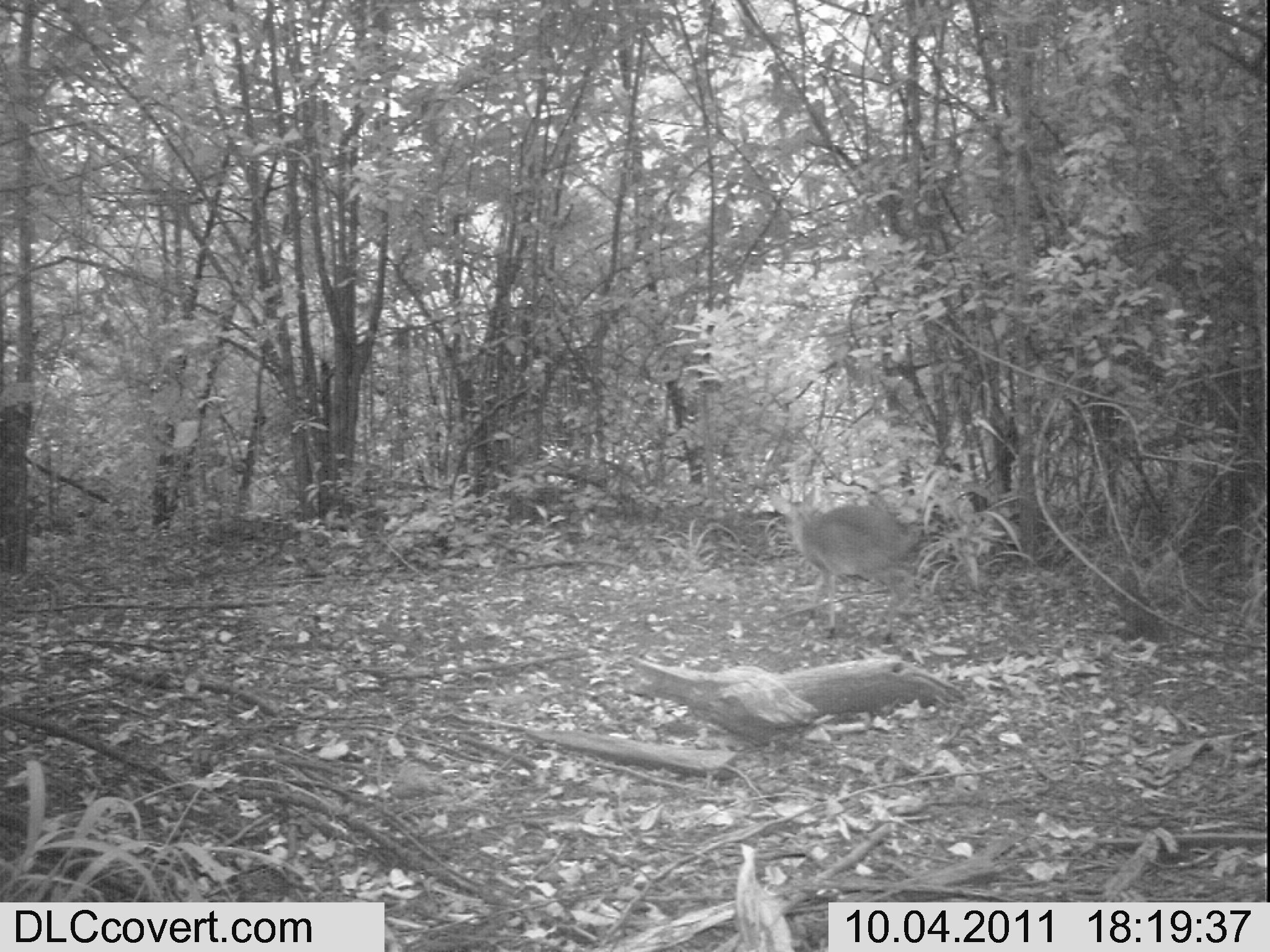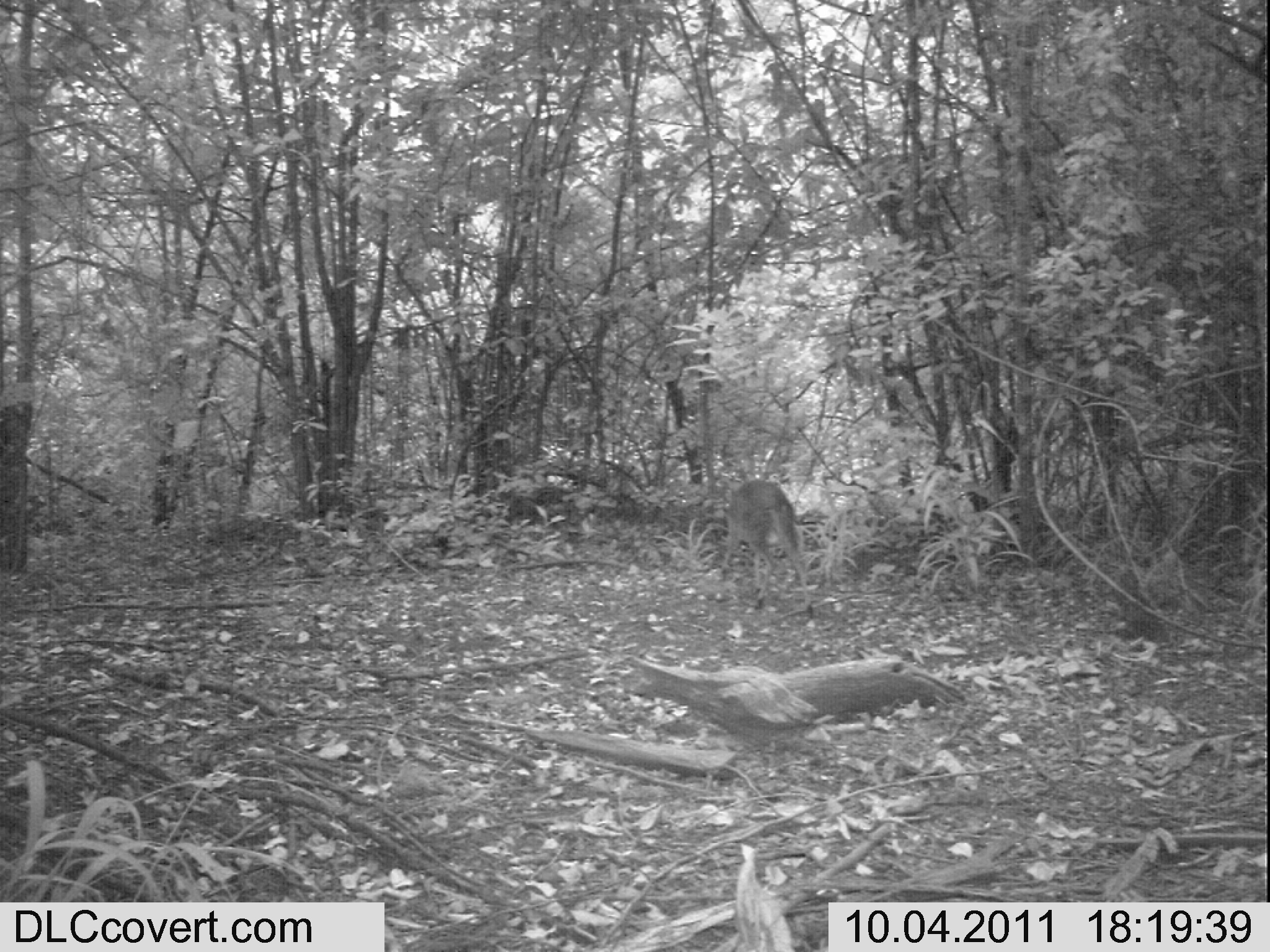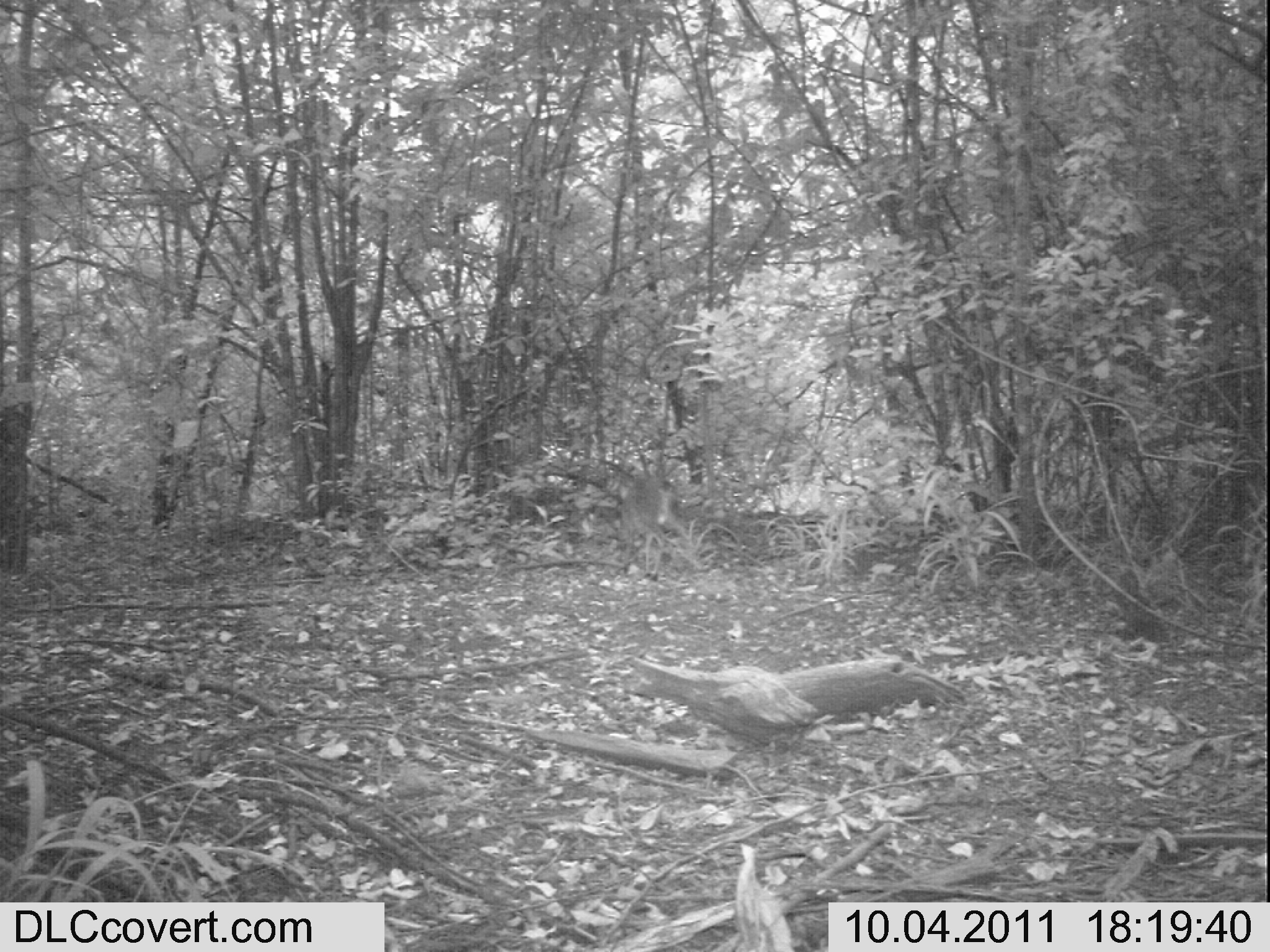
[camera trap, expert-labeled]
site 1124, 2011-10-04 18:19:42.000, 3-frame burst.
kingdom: Animalia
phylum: Chordata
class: Mammalia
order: Artiodactyla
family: Bovidae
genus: Capra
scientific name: Capra aegagrus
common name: wild goat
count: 1